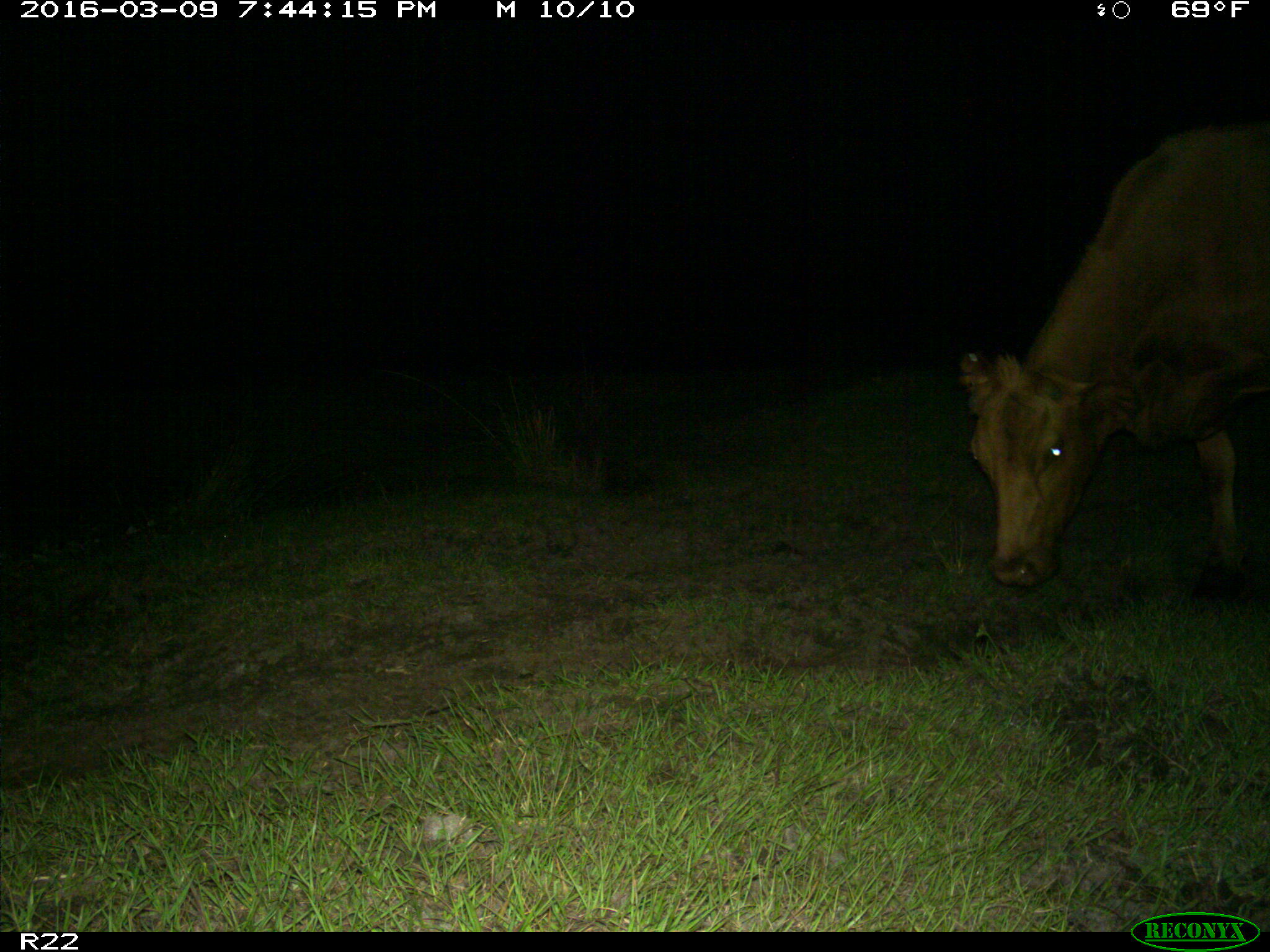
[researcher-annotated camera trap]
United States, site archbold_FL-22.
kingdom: Animalia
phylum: Chordata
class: Mammalia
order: Artiodactyla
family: Bovidae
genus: Bos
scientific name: Bos taurus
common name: domestic cow